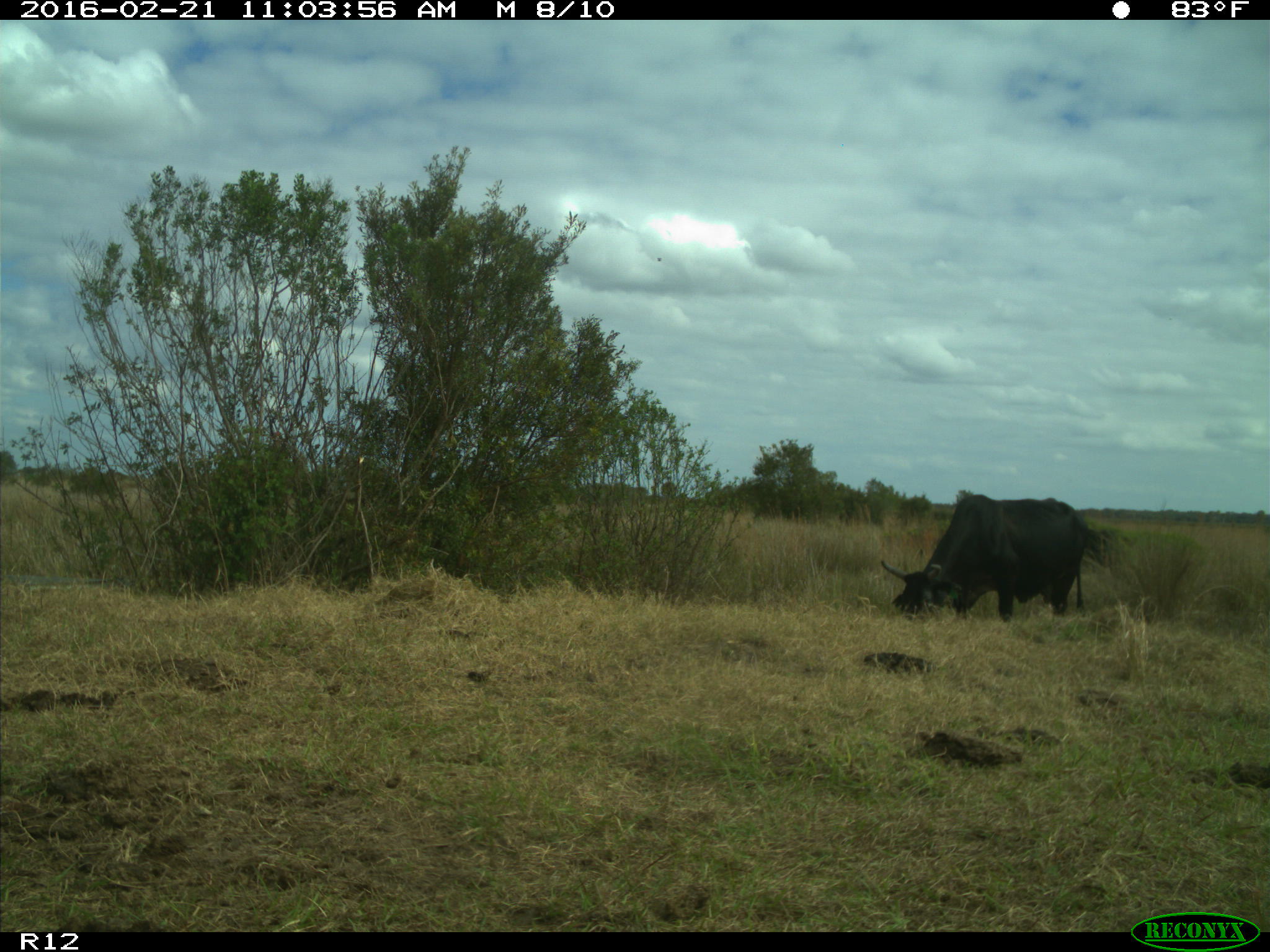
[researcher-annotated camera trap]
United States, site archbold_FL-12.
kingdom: Animalia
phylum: Chordata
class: Mammalia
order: Artiodactyla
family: Bovidae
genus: Bos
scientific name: Bos taurus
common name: domestic cow